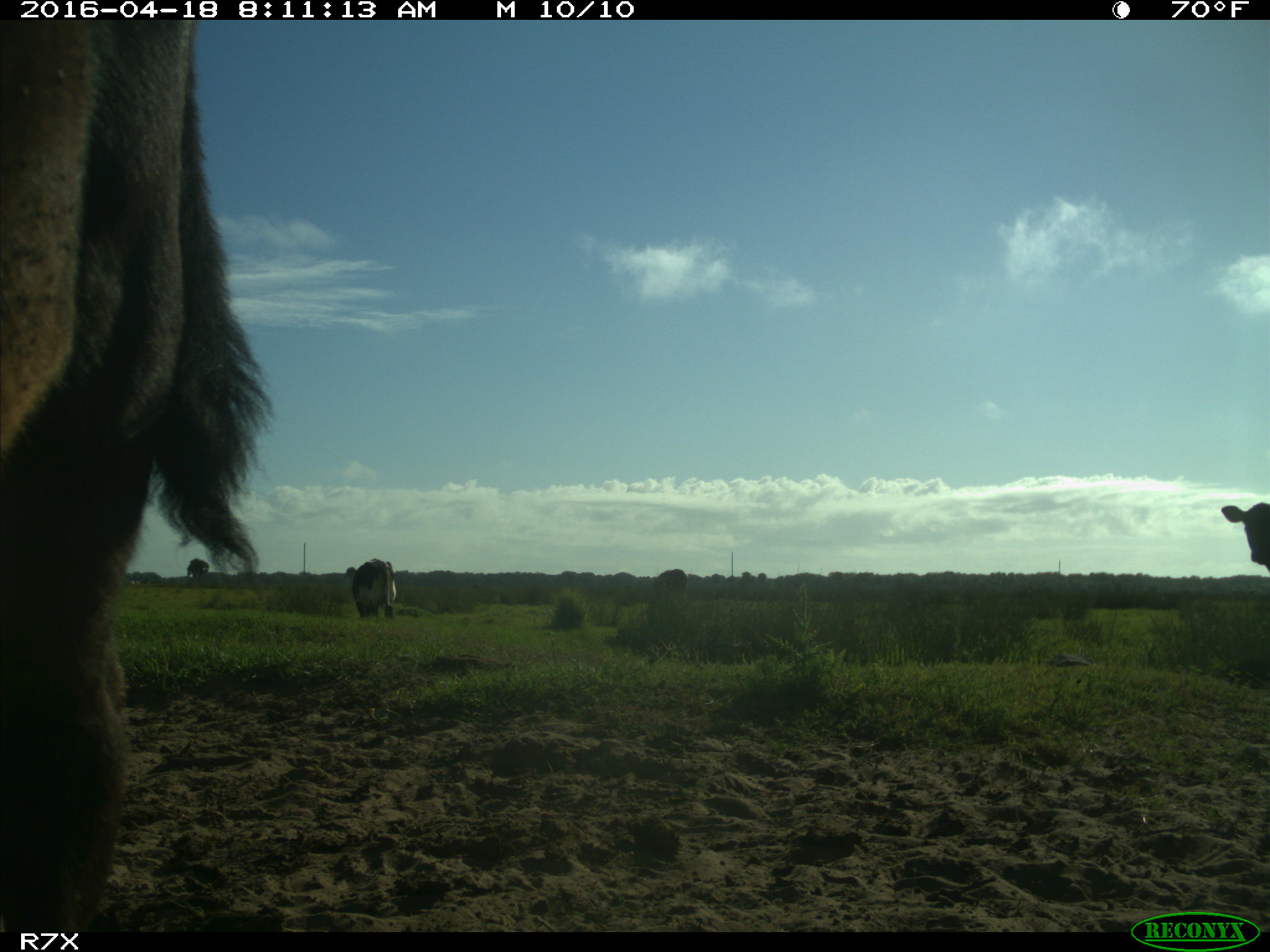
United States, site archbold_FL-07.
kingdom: Animalia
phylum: Chordata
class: Mammalia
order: Artiodactyla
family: Bovidae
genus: Bos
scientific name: Bos taurus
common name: domestic cow